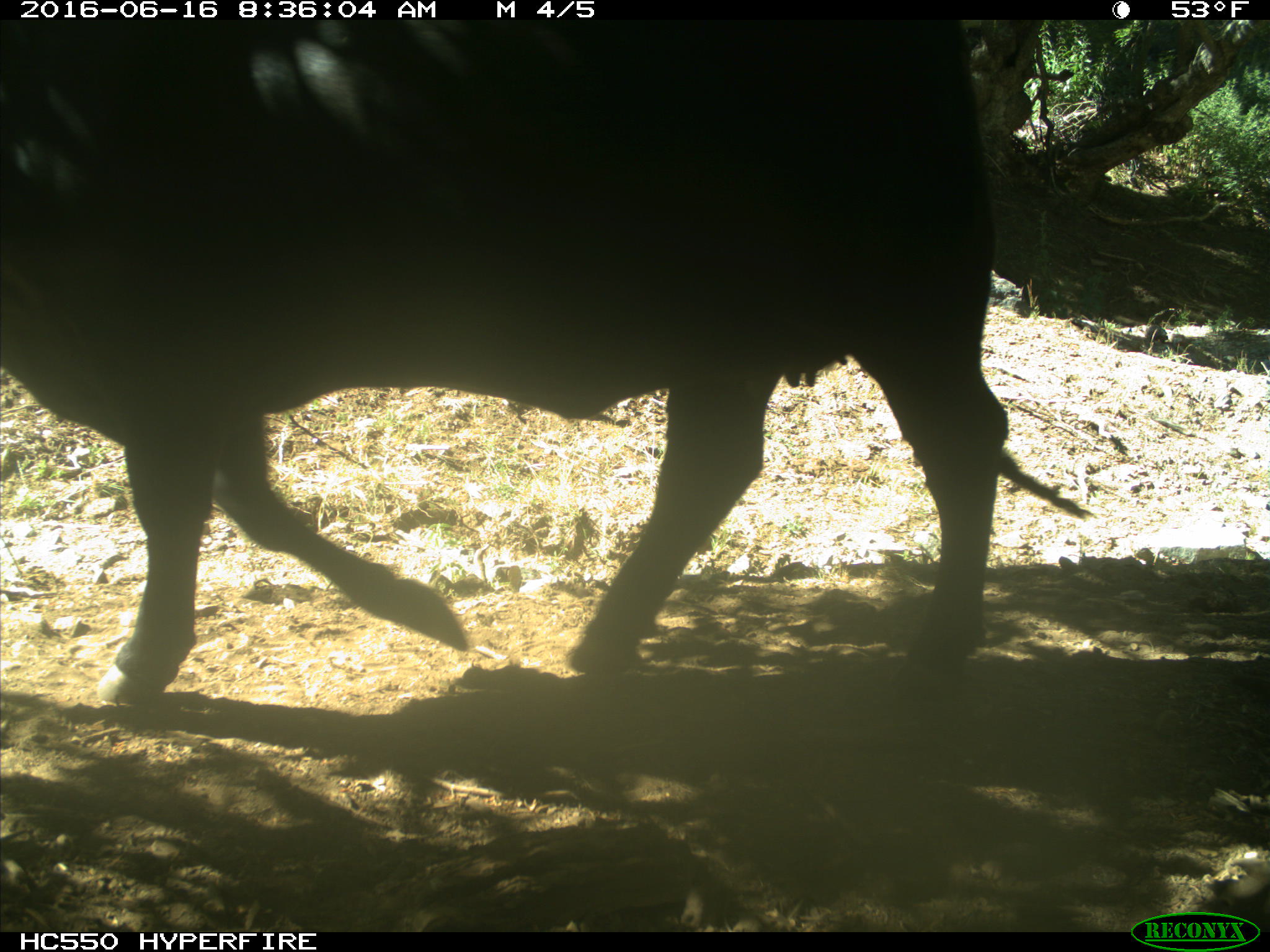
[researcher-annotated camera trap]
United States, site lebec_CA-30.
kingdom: Animalia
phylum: Chordata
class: Mammalia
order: Artiodactyla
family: Bovidae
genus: Bos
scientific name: Bos taurus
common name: domestic cow